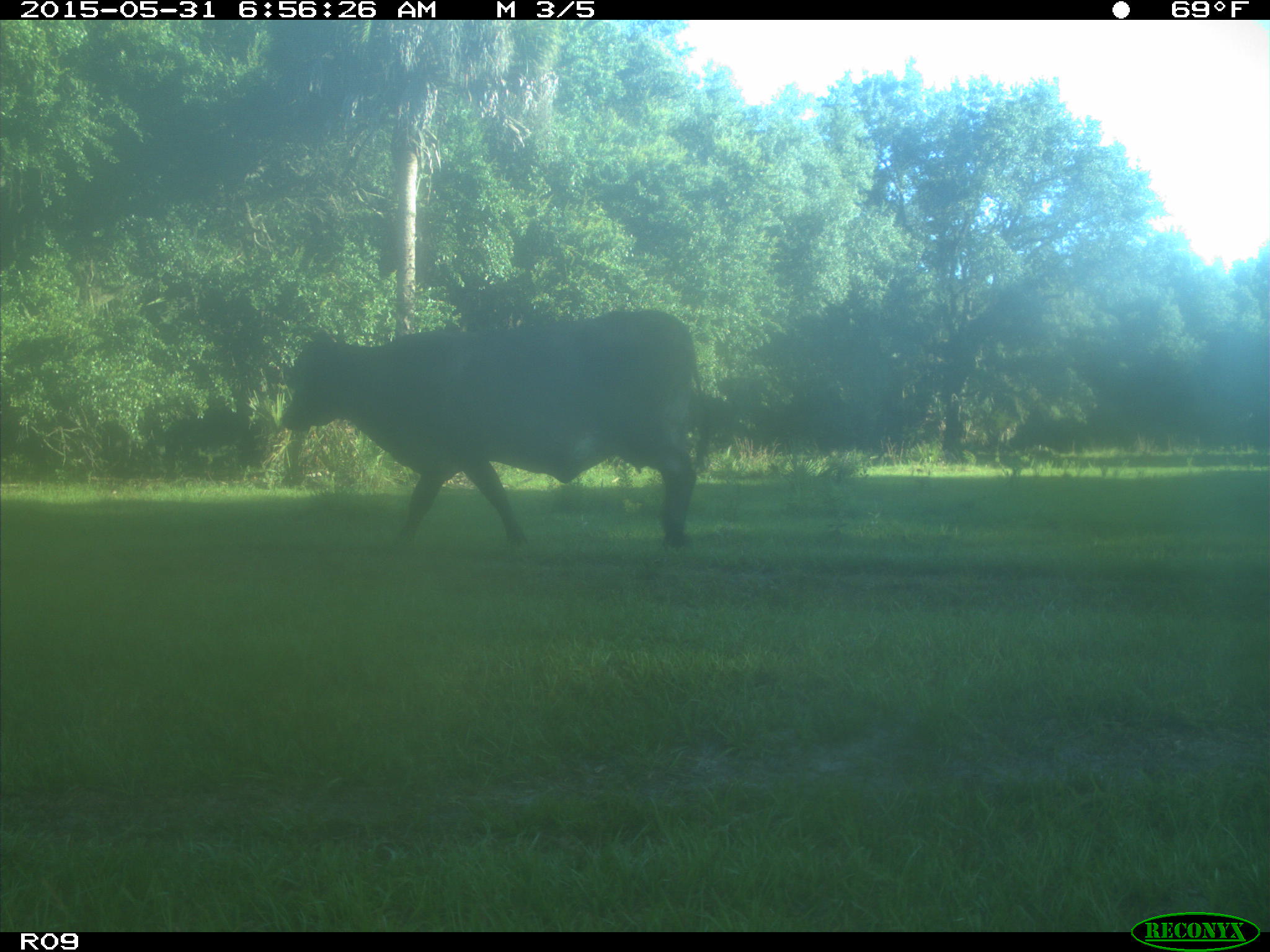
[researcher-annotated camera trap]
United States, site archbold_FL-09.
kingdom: Animalia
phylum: Chordata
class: Mammalia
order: Artiodactyla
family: Bovidae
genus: Bos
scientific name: Bos taurus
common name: domestic cow